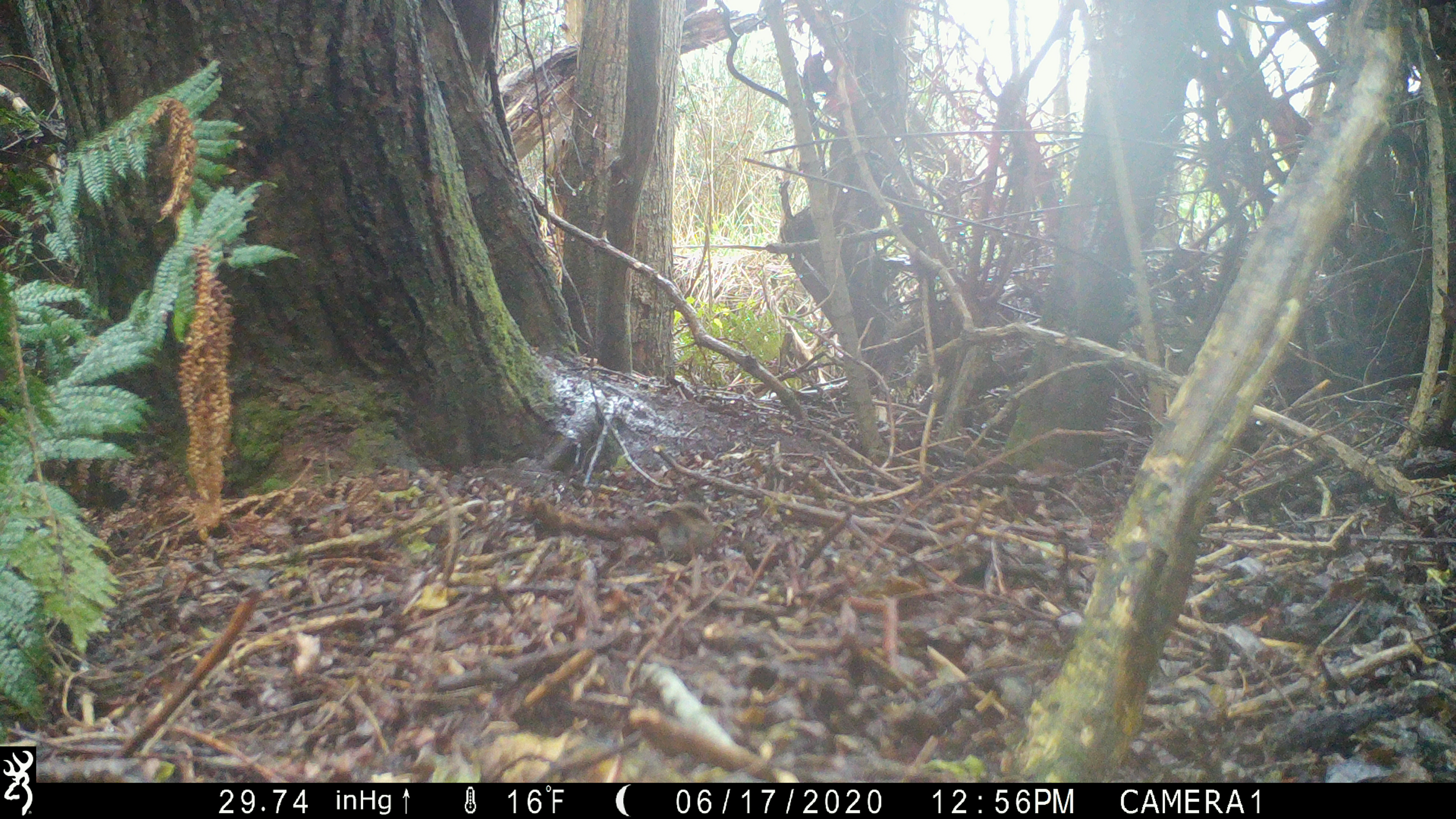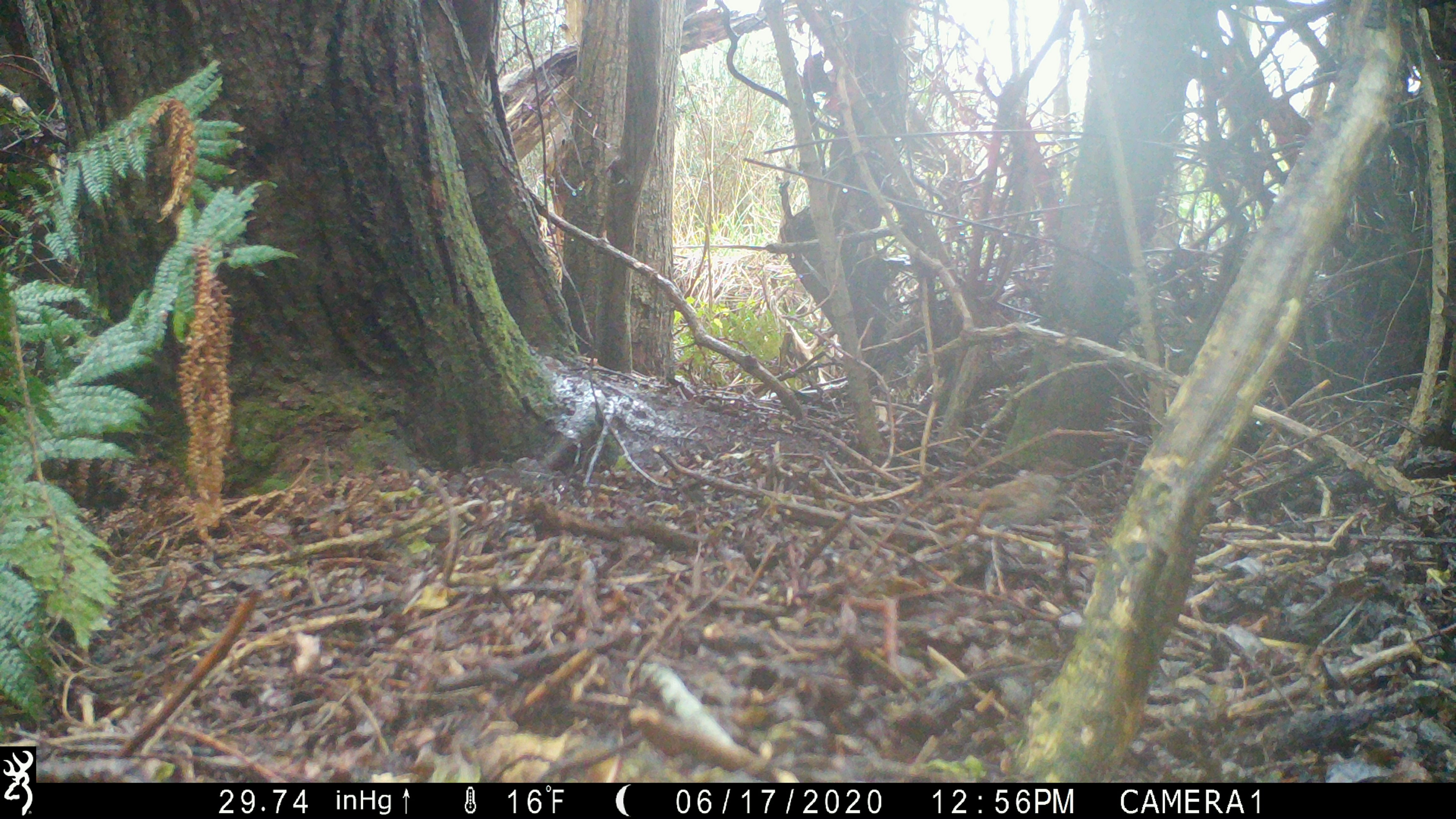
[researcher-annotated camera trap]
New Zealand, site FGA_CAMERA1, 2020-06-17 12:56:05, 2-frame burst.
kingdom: Animalia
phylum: Chordata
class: Aves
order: Passeriformes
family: Prunellidae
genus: Prunella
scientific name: Prunella modularis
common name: dunnock